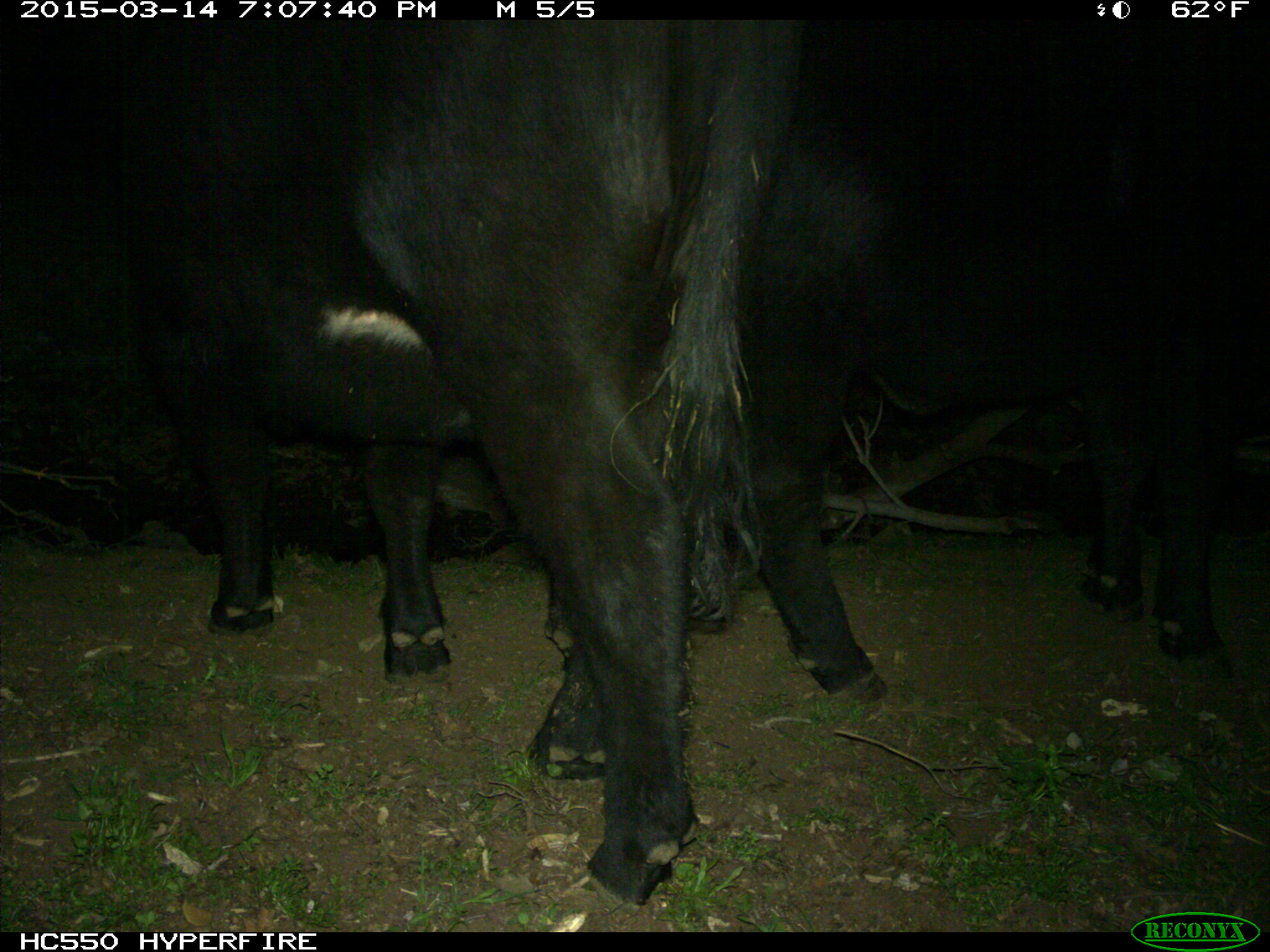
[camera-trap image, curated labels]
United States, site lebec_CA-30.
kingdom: Animalia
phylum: Chordata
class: Mammalia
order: Artiodactyla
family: Bovidae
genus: Bos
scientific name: Bos taurus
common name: domestic cow